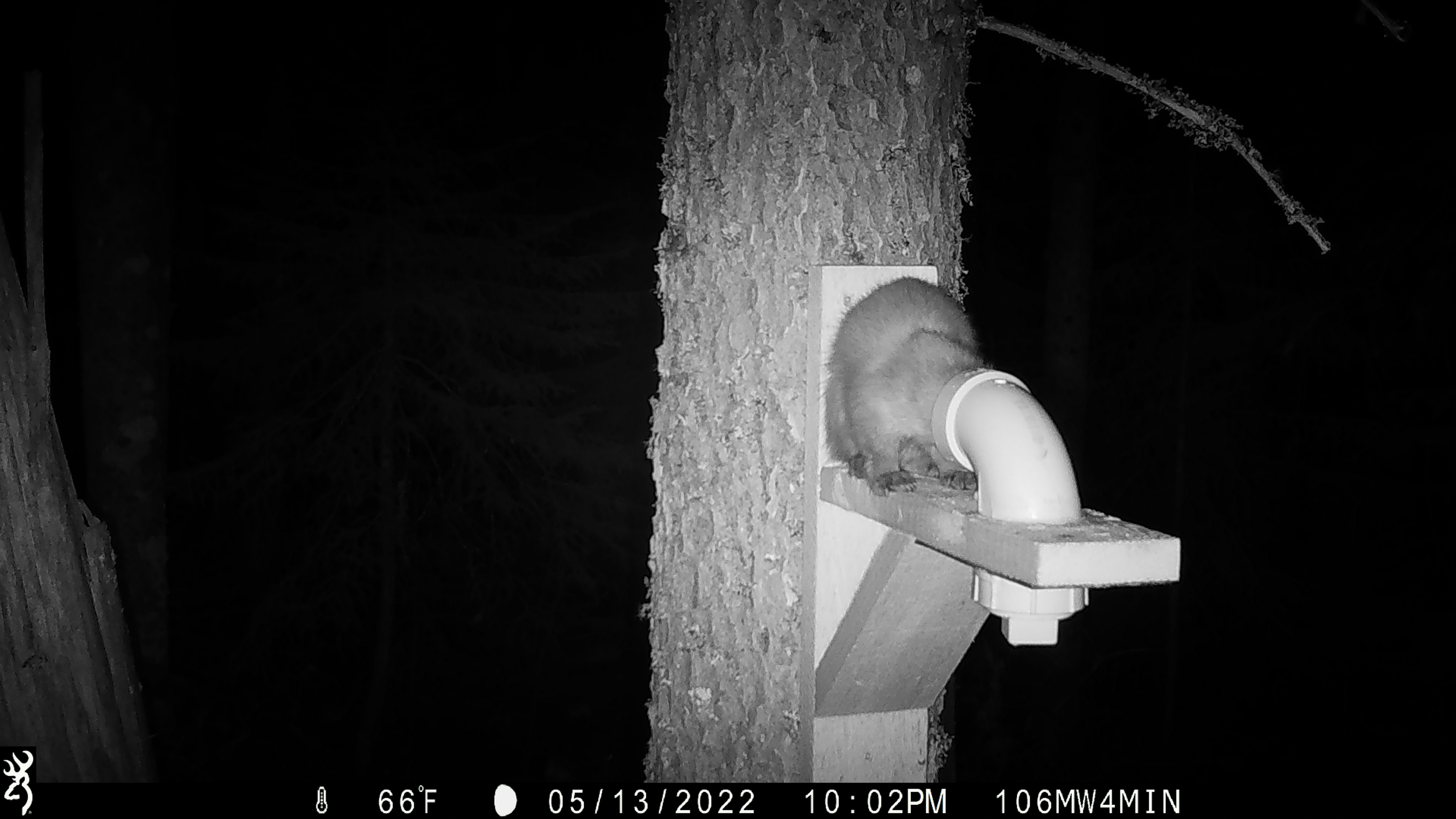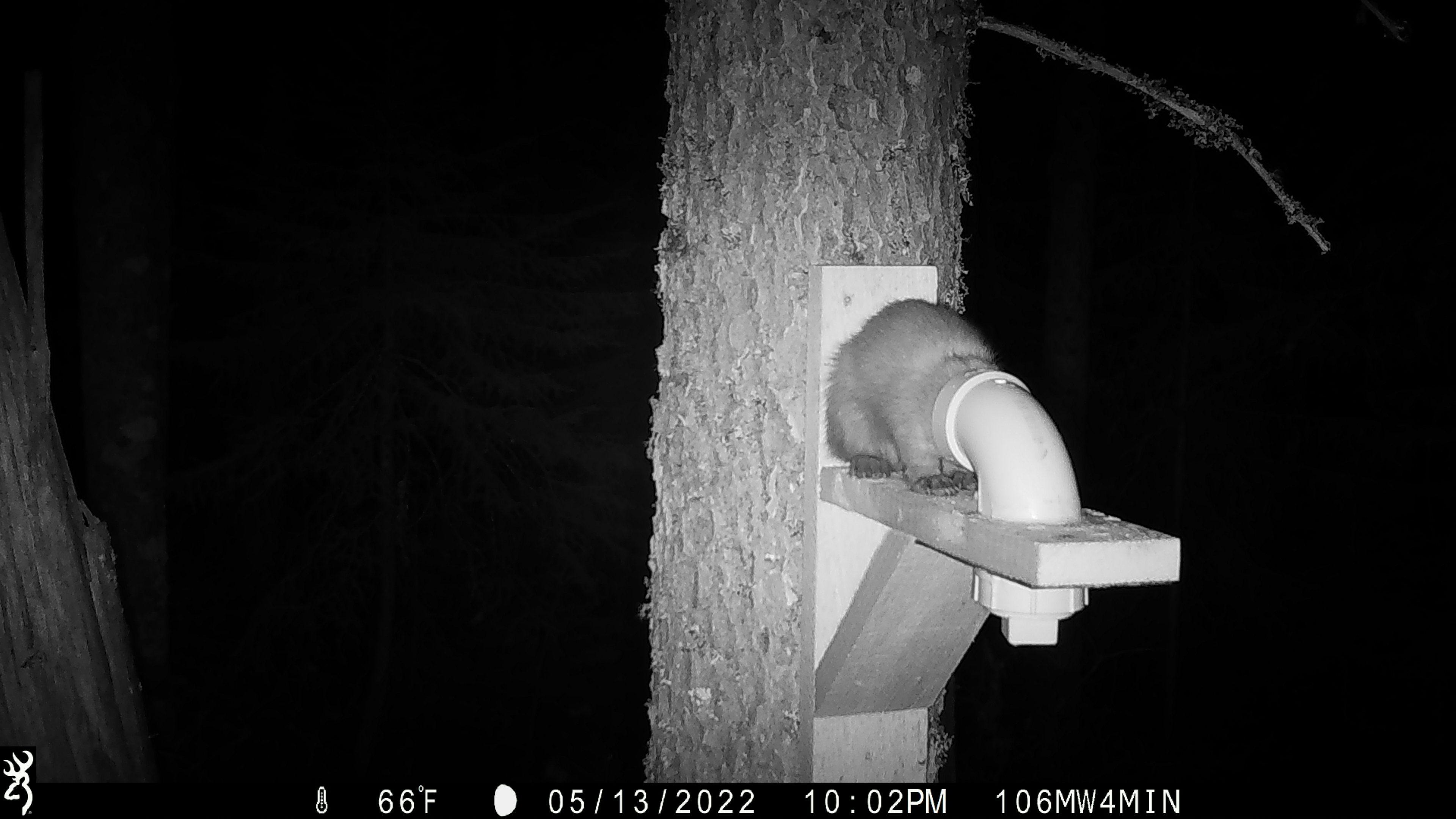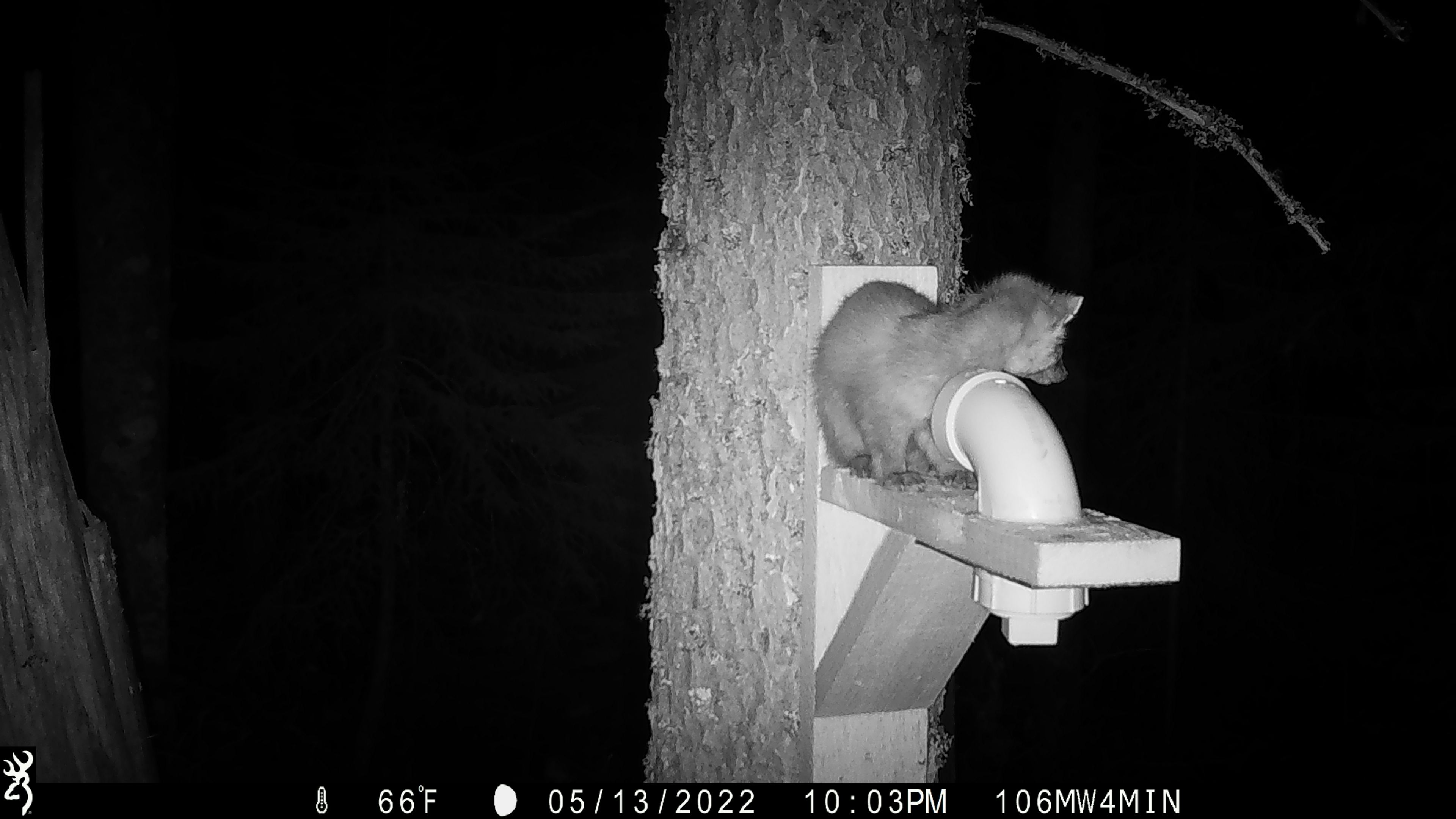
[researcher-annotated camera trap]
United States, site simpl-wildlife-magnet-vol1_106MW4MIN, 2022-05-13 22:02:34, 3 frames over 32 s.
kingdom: Animalia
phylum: Chordata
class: Mammalia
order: Carnivora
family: Mustelidae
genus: Martes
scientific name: Martes americana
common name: american marten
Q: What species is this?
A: American marten (Martes americana).